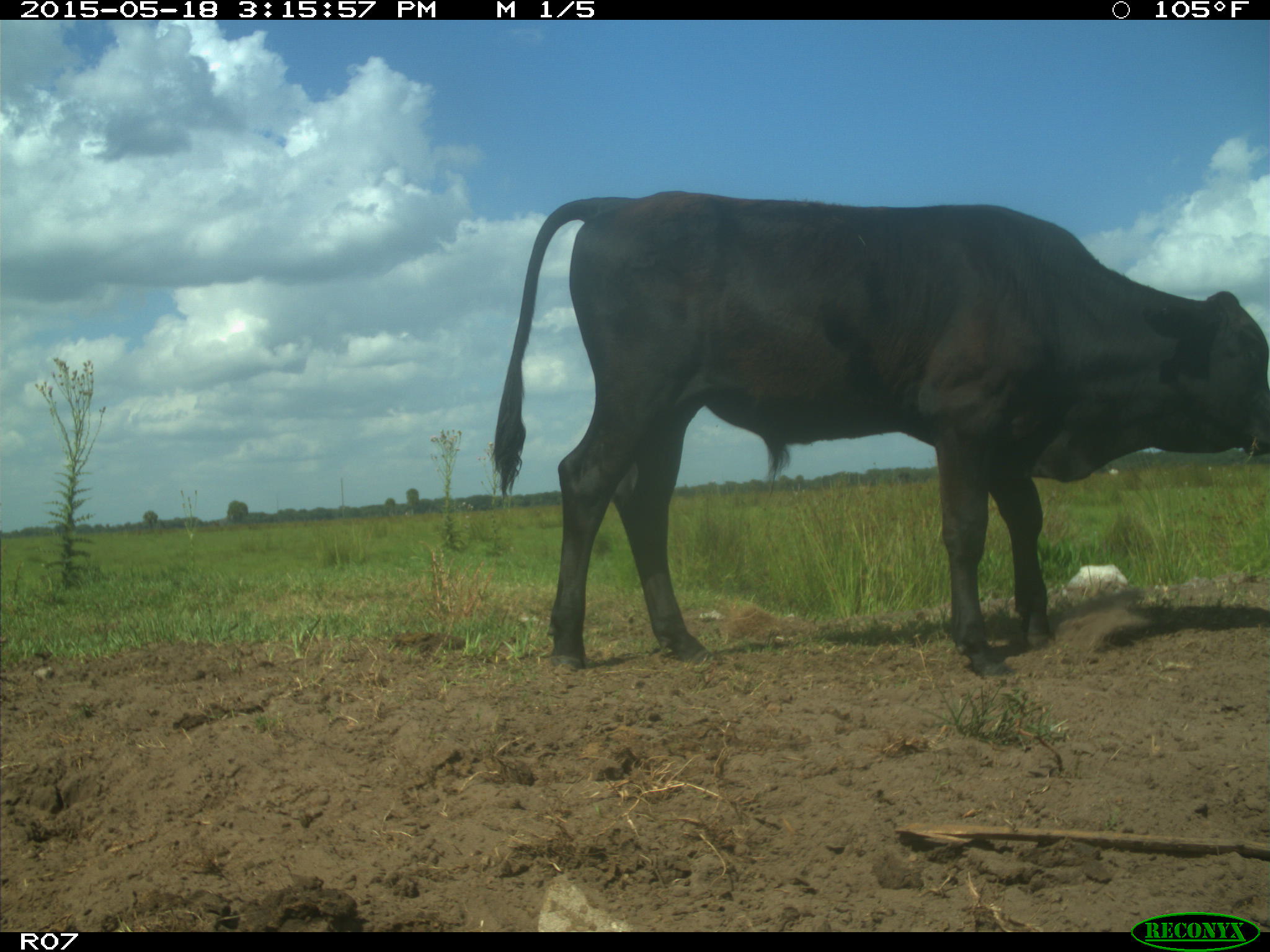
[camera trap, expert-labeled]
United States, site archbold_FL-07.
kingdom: Animalia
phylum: Chordata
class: Mammalia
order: Artiodactyla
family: Bovidae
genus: Bos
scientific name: Bos taurus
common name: domestic cow